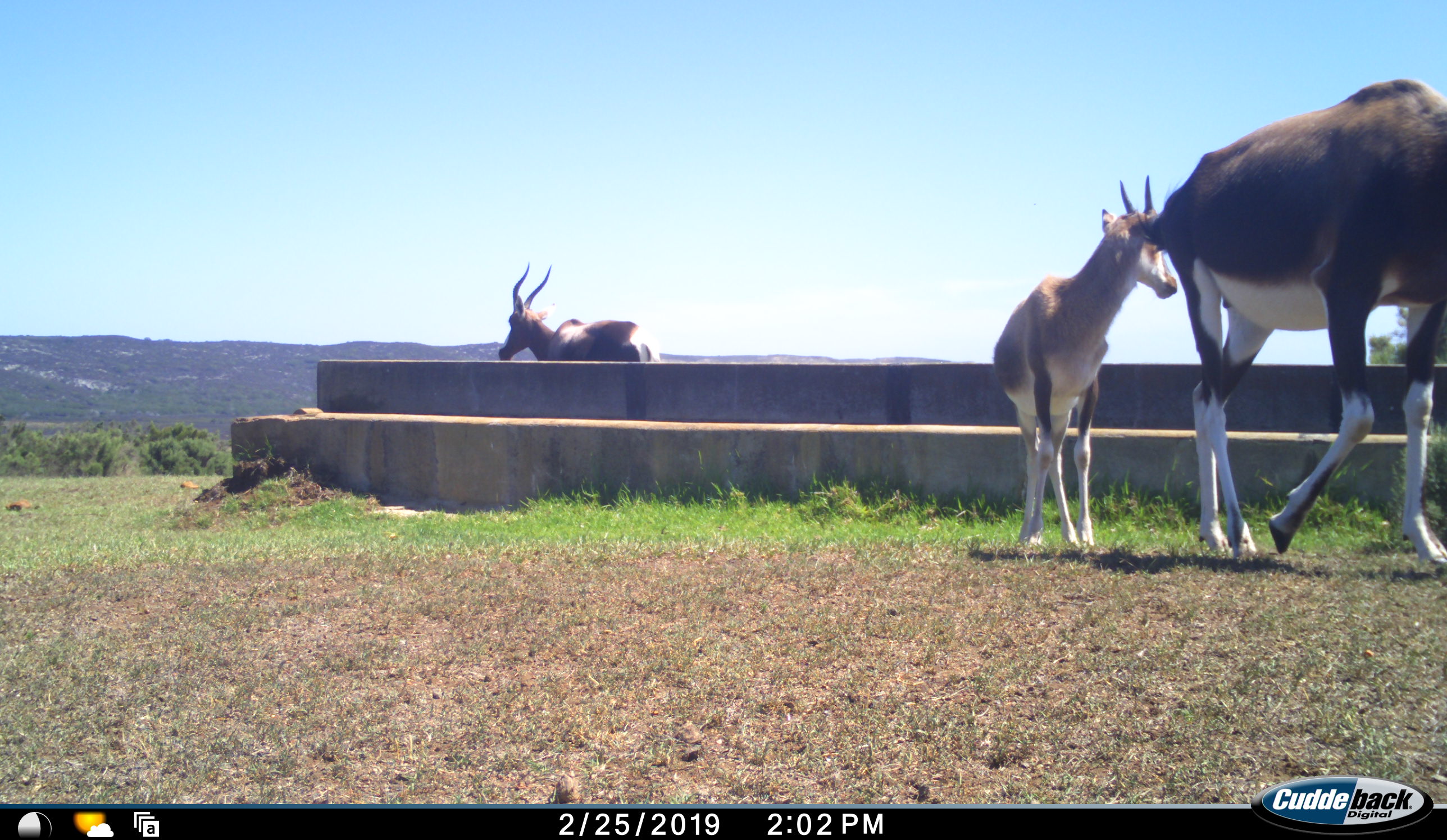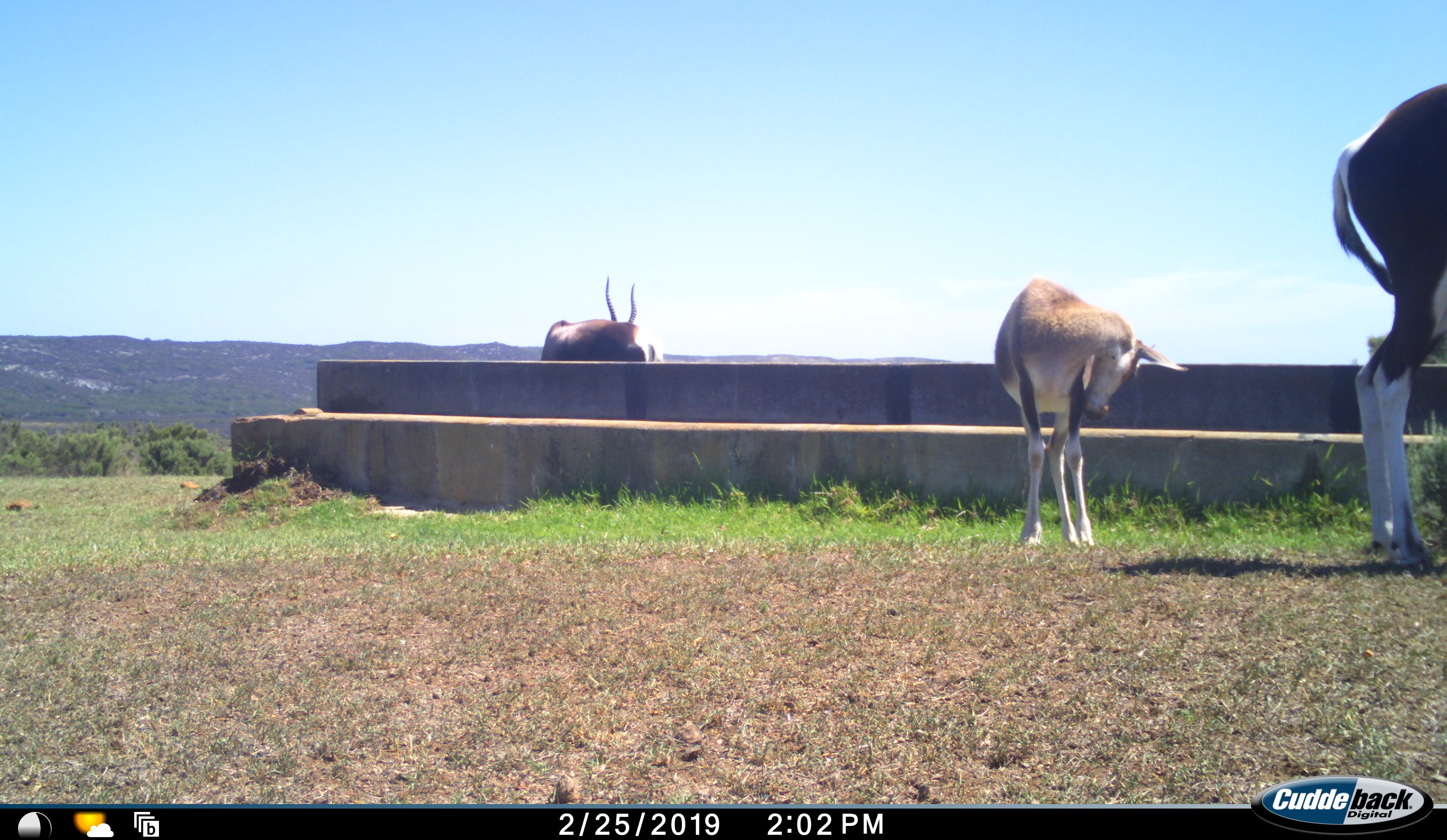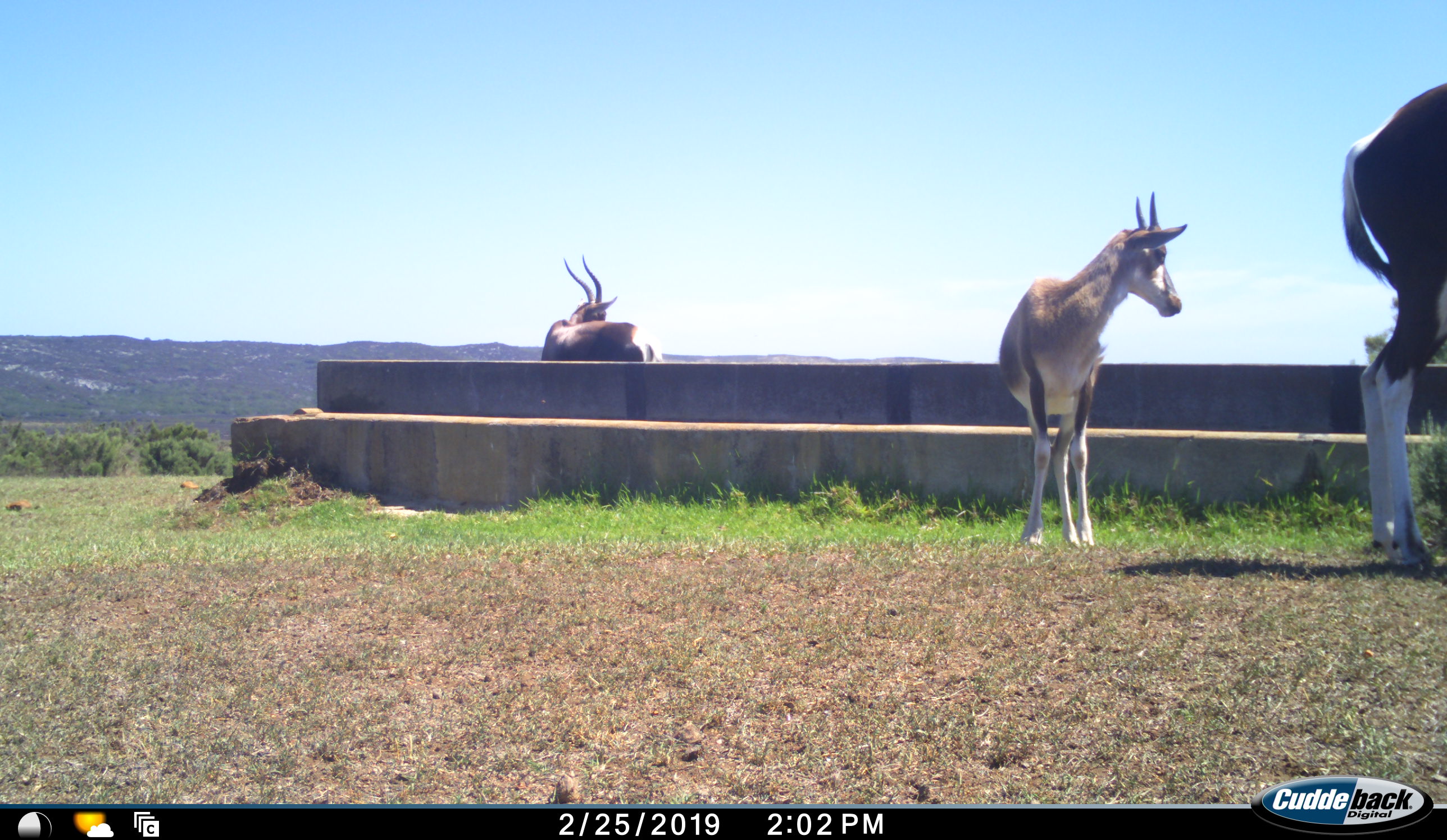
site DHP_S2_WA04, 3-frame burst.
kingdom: Animalia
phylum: Chordata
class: Mammalia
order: Artiodactyla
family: Bovidae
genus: Damaliscus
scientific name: Damaliscus pygargus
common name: bontebok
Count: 3.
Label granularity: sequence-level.